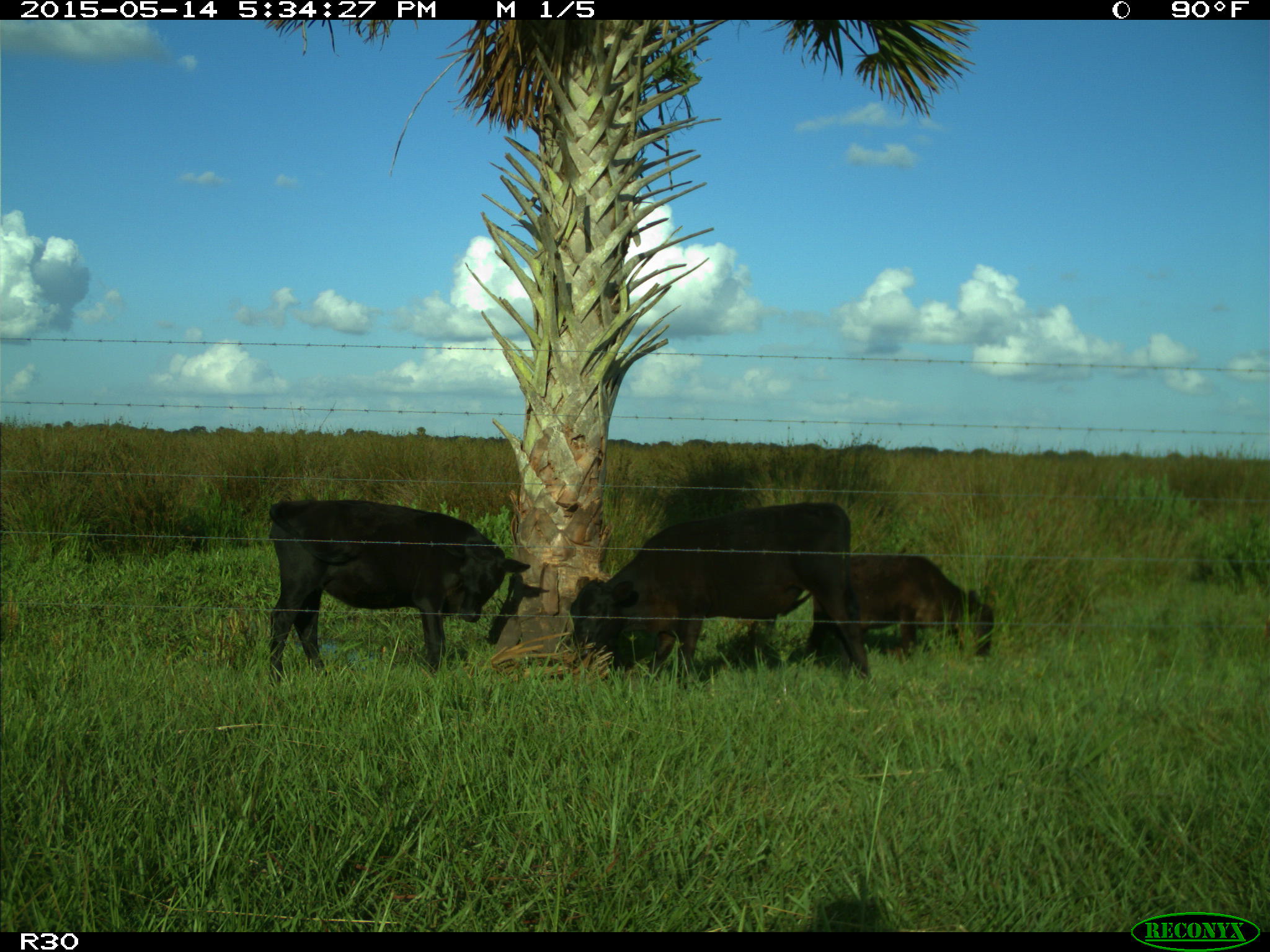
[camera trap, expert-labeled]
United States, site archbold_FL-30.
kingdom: Animalia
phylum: Chordata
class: Mammalia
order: Artiodactyla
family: Bovidae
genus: Bos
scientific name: Bos taurus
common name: domestic cow